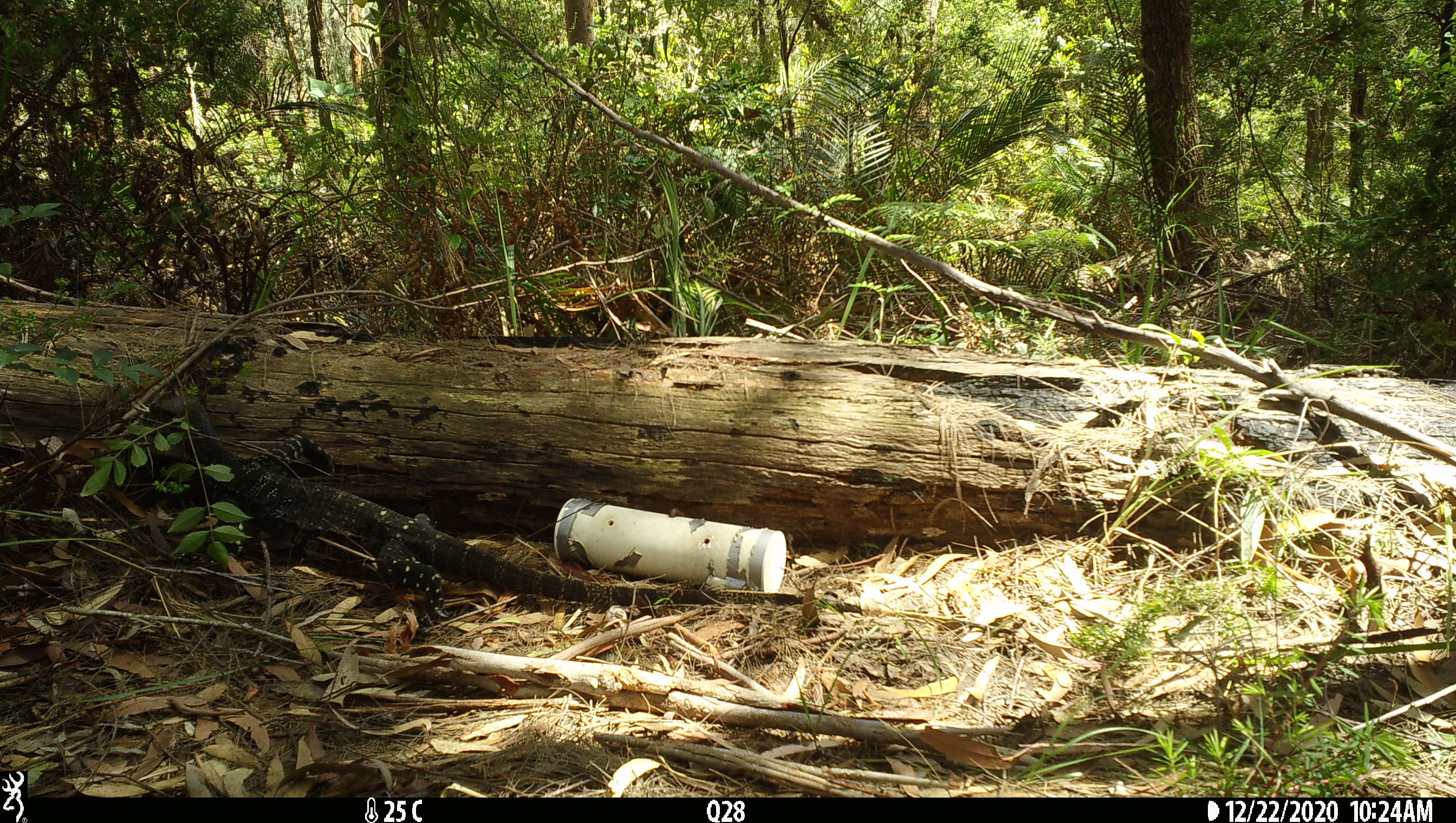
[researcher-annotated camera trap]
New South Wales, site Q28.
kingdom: Animalia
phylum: Chordata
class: Reptilia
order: Squamata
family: Varanidae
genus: Varanus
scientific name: Varanus varius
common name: lace monitor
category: goanna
Goanna (lace monitor) (Varanus varius).